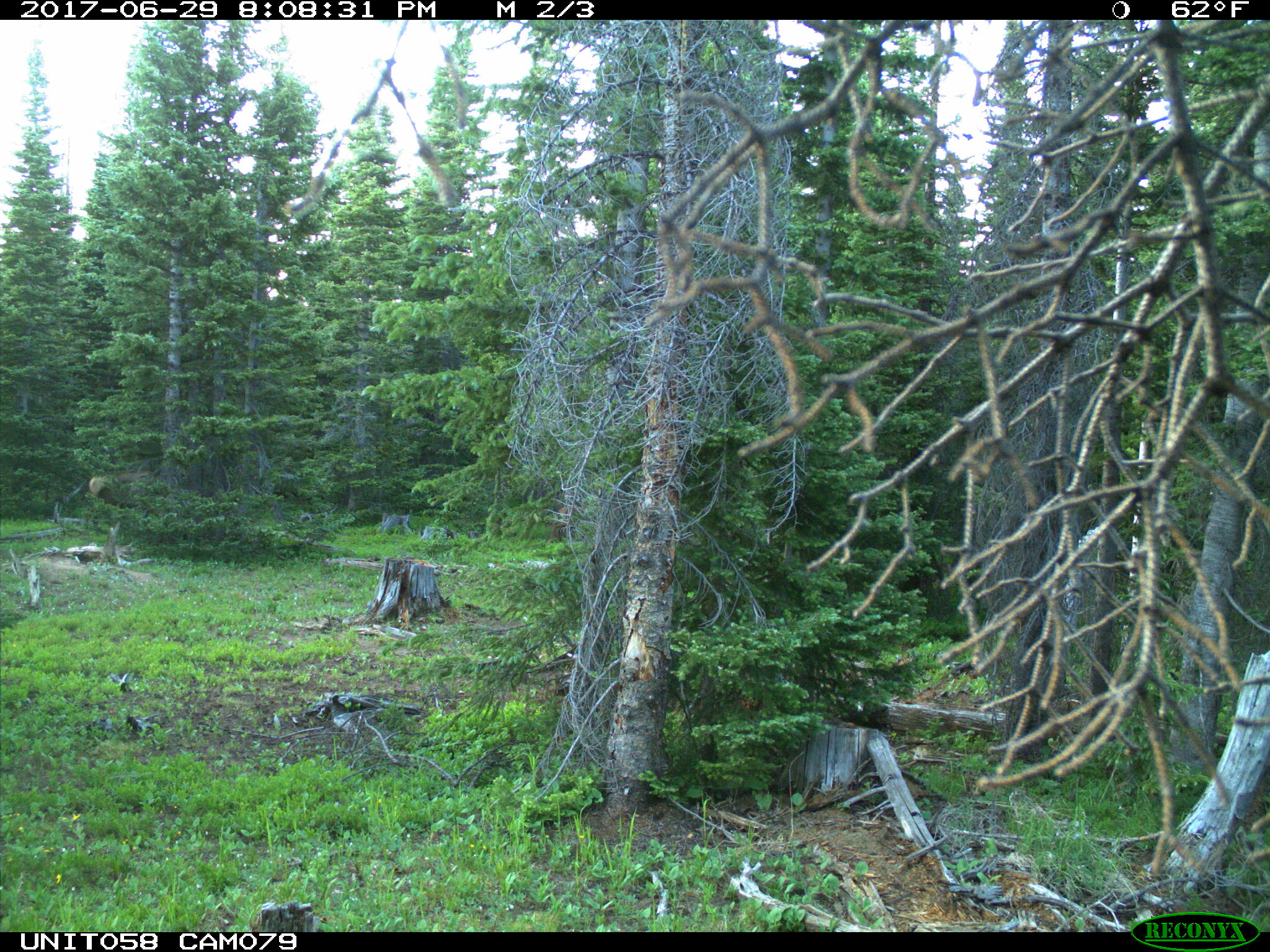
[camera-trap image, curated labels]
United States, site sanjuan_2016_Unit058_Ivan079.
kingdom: Animalia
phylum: Chordata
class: Mammalia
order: Artiodactyla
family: Cervidae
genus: Cervus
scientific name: Cervus elaphus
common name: red deer